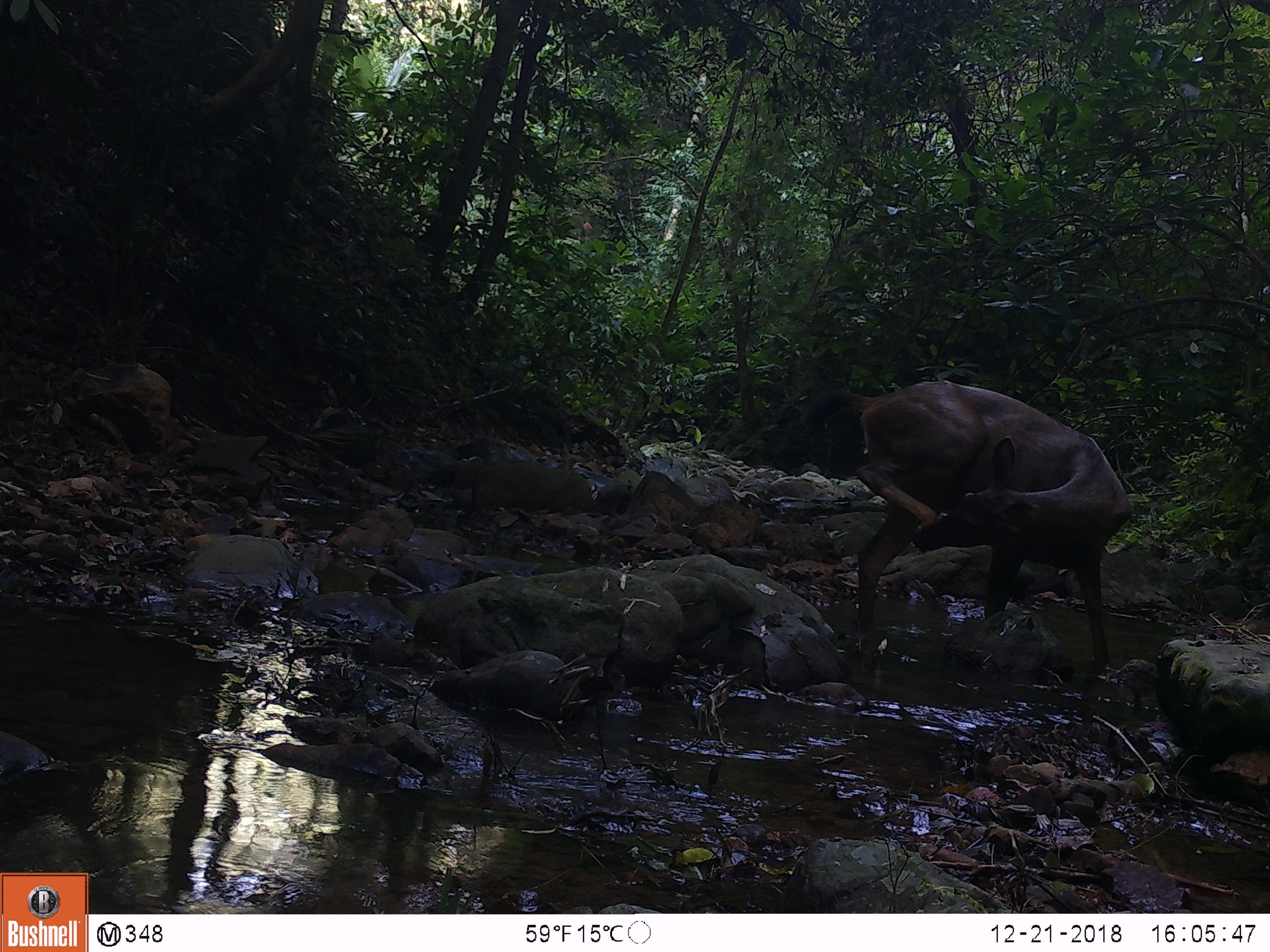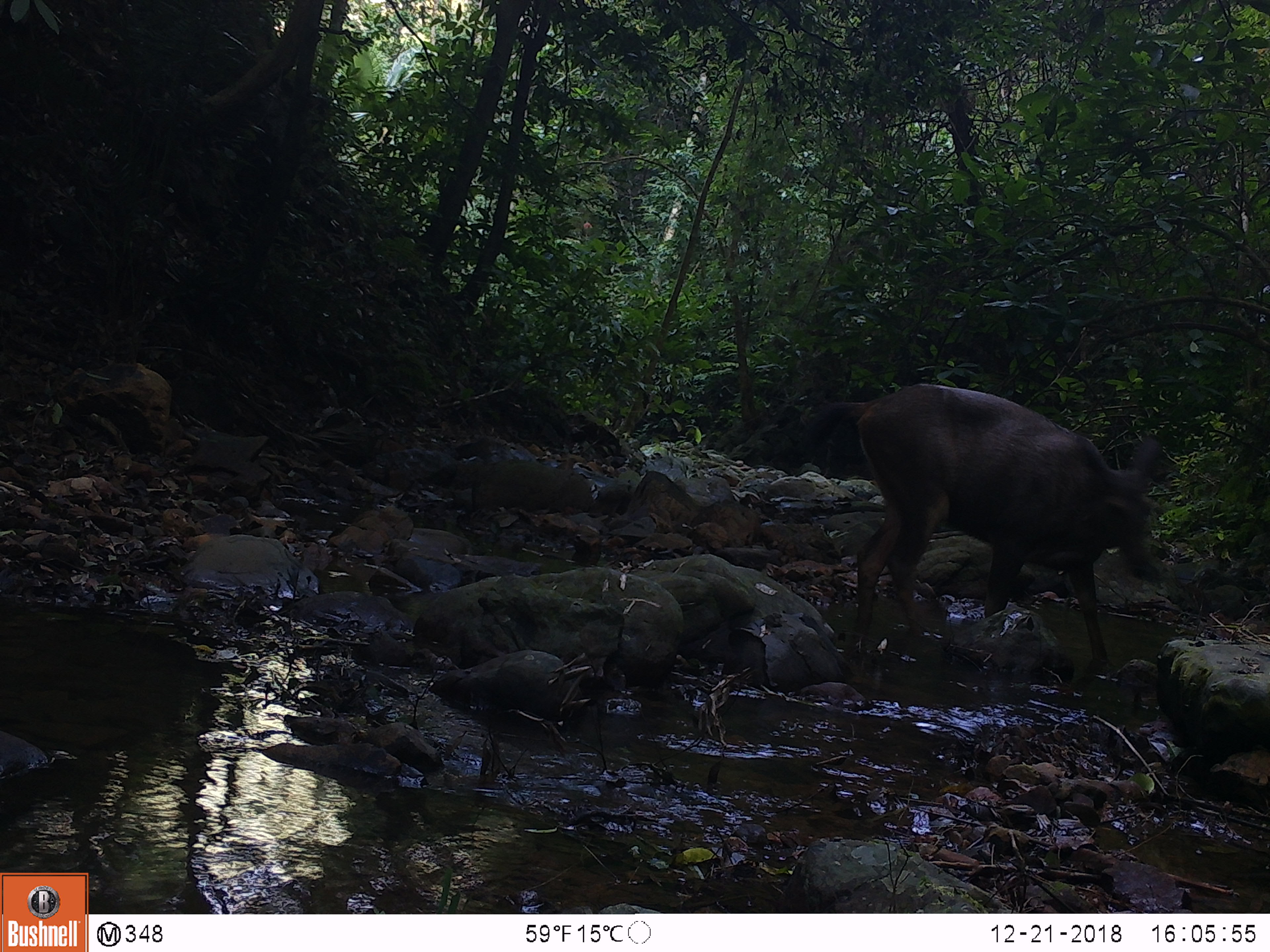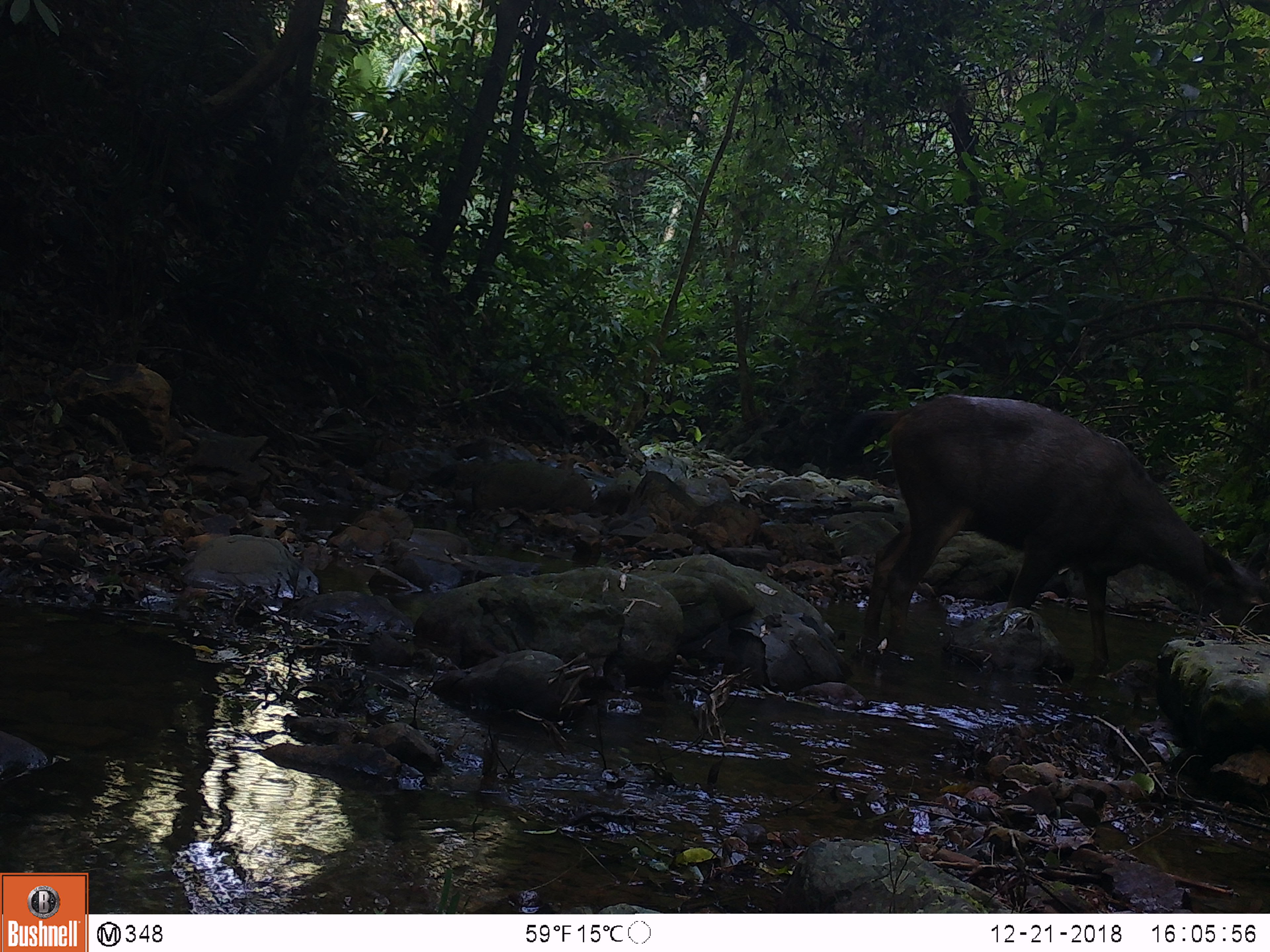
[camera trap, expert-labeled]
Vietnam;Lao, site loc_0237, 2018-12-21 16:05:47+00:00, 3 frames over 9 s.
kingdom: Animalia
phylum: Chordata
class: Mammalia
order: Artiodactyla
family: Cervidae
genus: Rusa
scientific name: Rusa unicolor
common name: sambar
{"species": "sambar (Rusa unicolor)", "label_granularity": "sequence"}